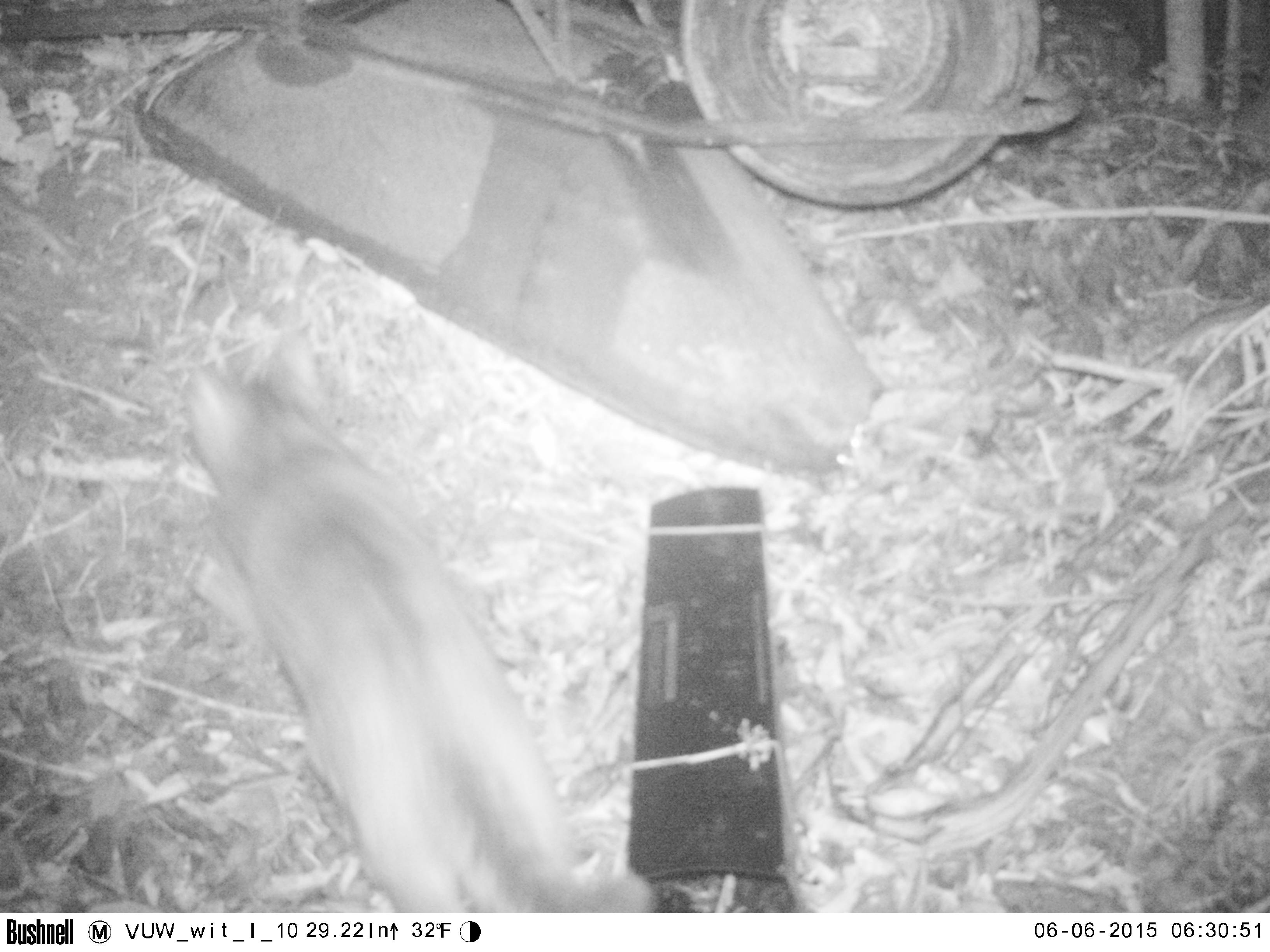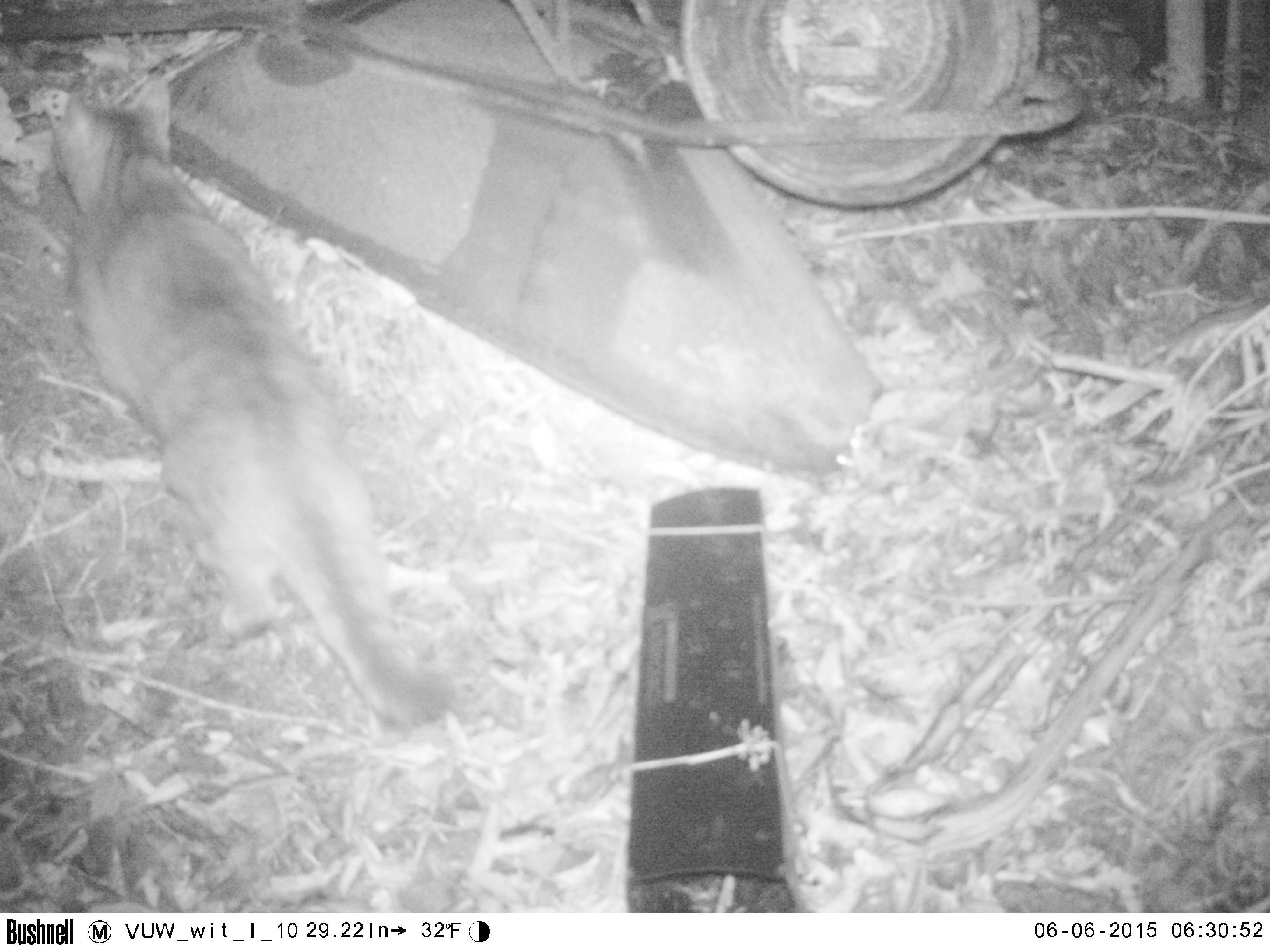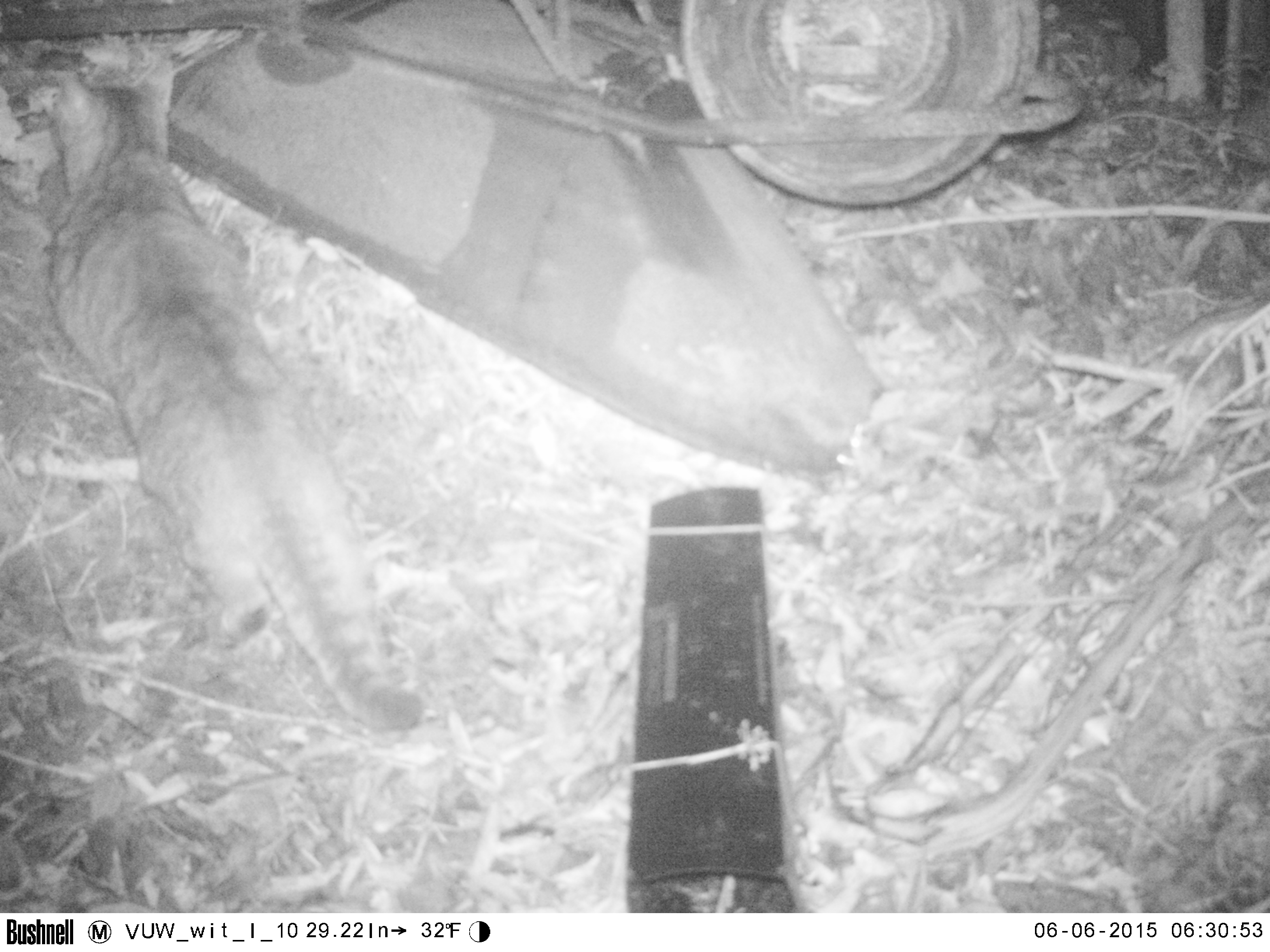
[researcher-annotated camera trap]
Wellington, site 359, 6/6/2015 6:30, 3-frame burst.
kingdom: Animalia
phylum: Chordata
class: Mammalia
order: Carnivora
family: Felidae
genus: Felis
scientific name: Felis catus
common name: cat